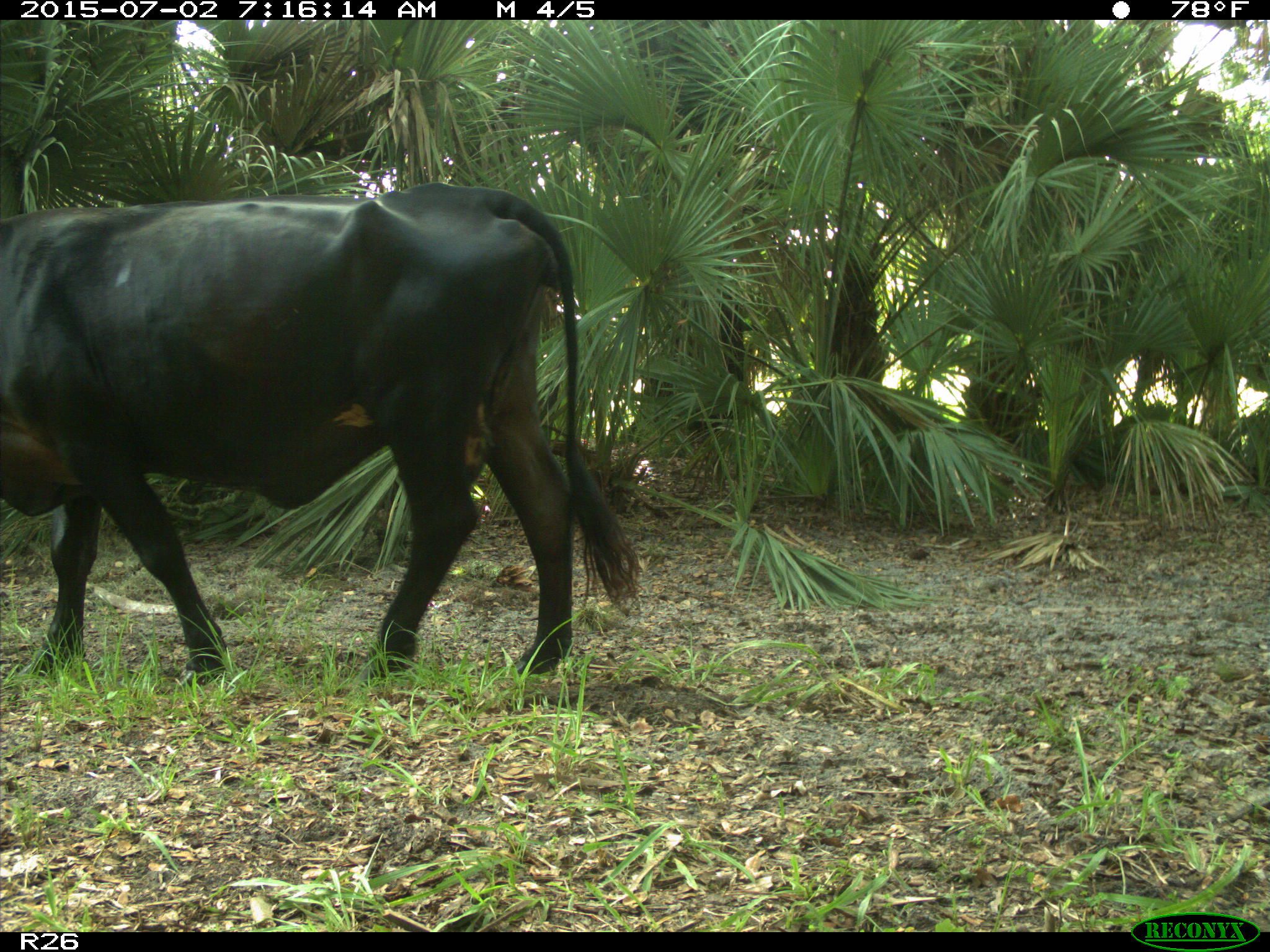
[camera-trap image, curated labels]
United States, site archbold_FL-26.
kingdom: Animalia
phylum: Chordata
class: Mammalia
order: Artiodactyla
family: Suidae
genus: Sus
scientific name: Sus scrofa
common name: wild boar